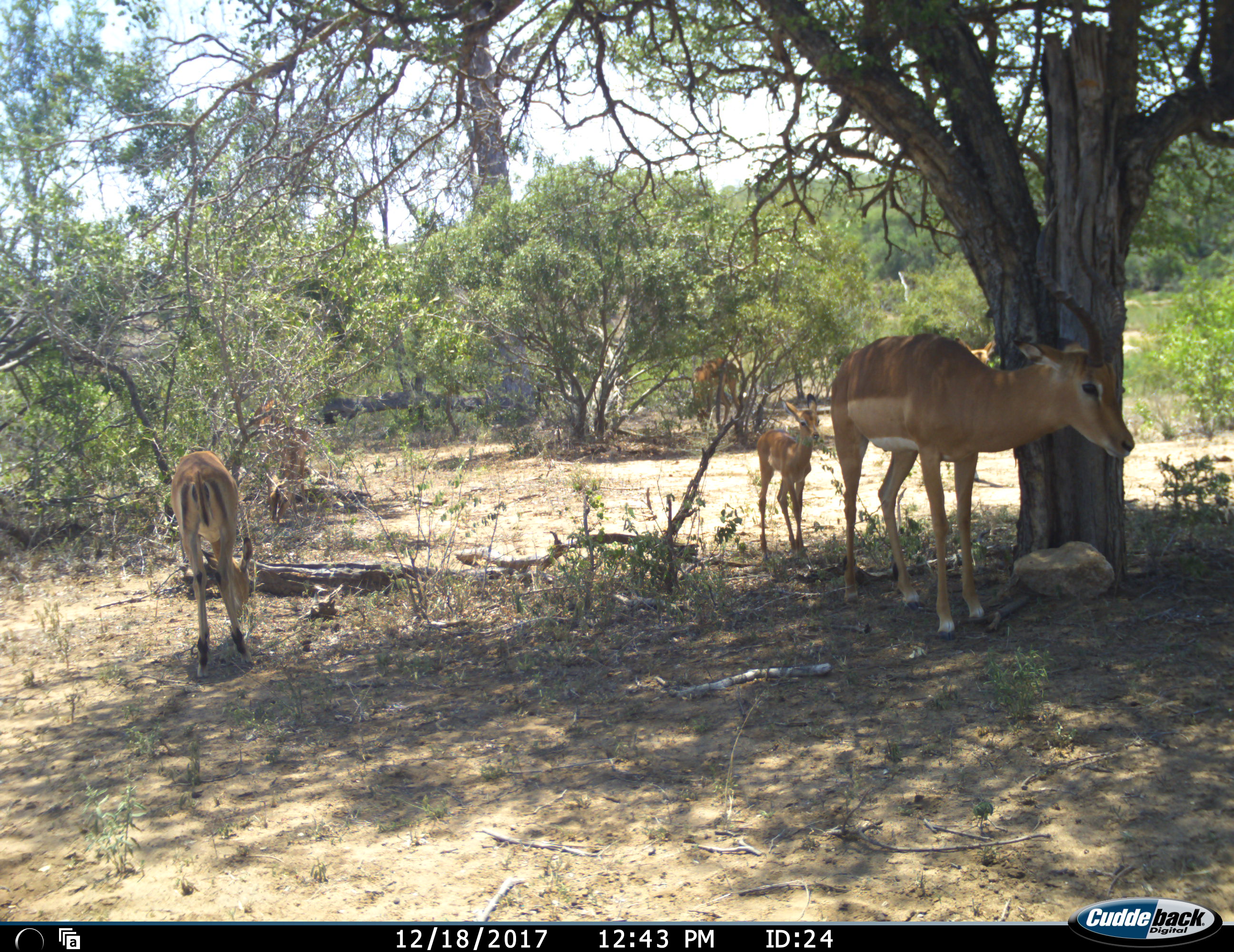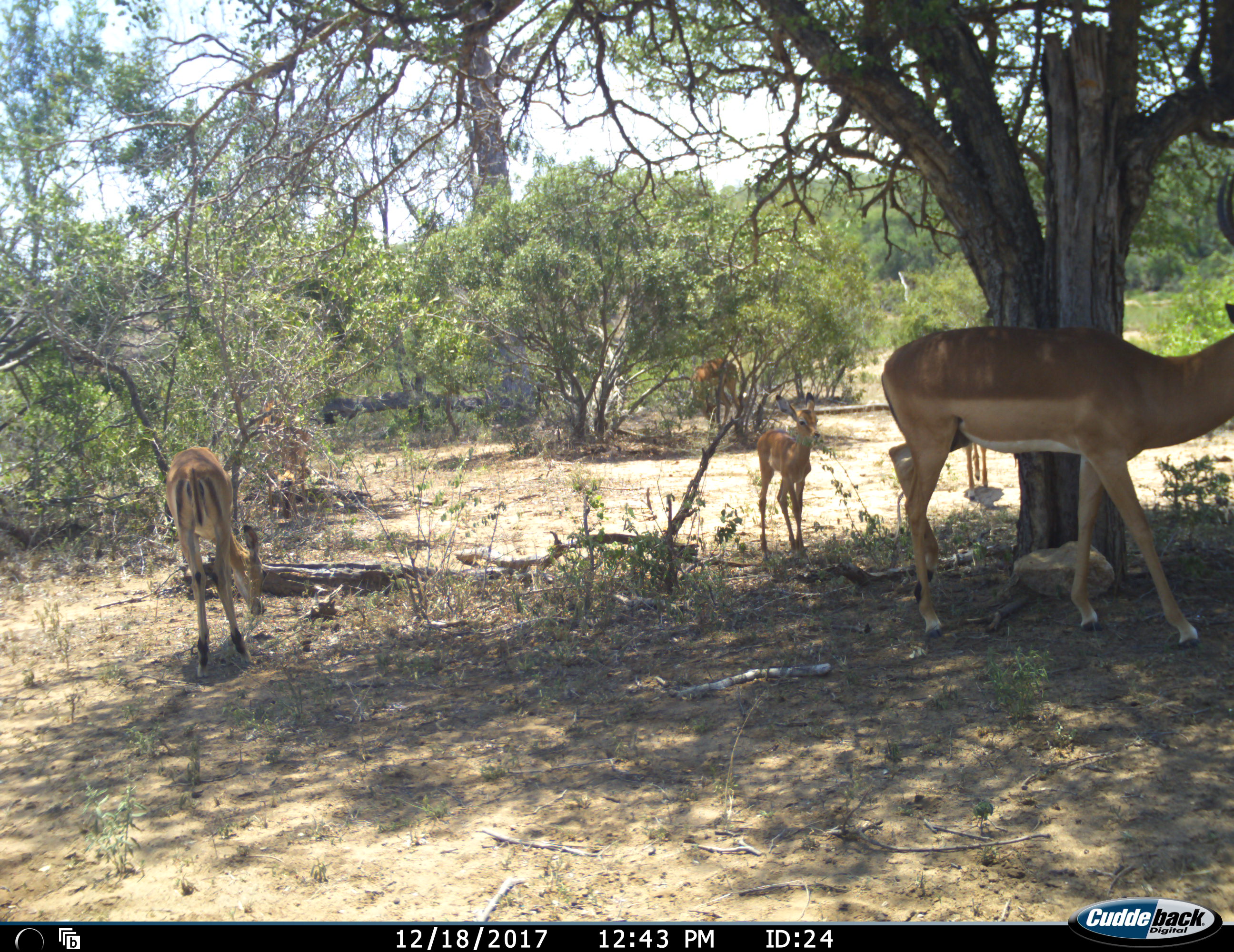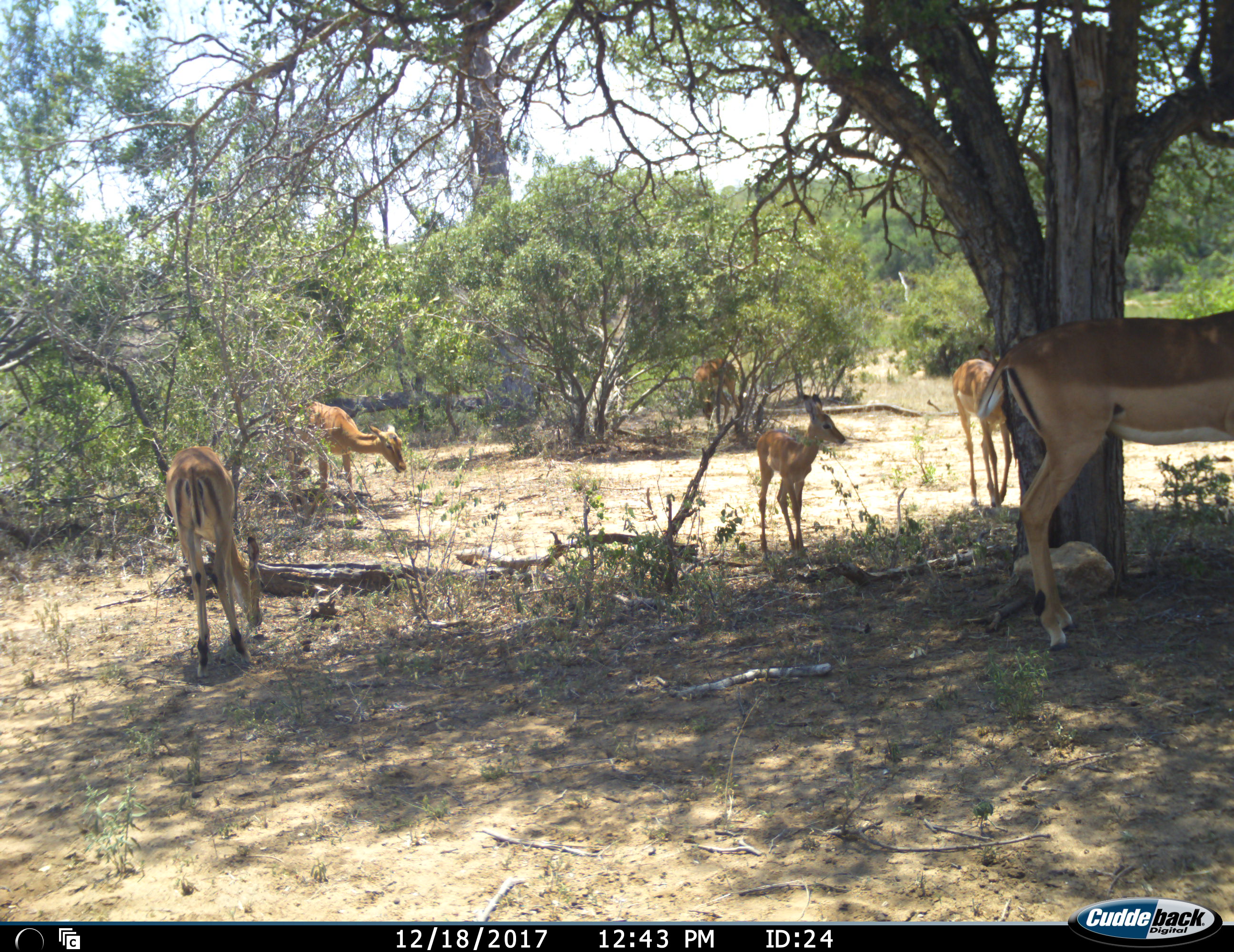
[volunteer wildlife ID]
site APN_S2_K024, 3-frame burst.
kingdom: Animalia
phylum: Chordata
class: Mammalia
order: Artiodactyla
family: Bovidae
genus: Aepyceros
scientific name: Aepyceros melampus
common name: impala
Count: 6.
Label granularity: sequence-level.